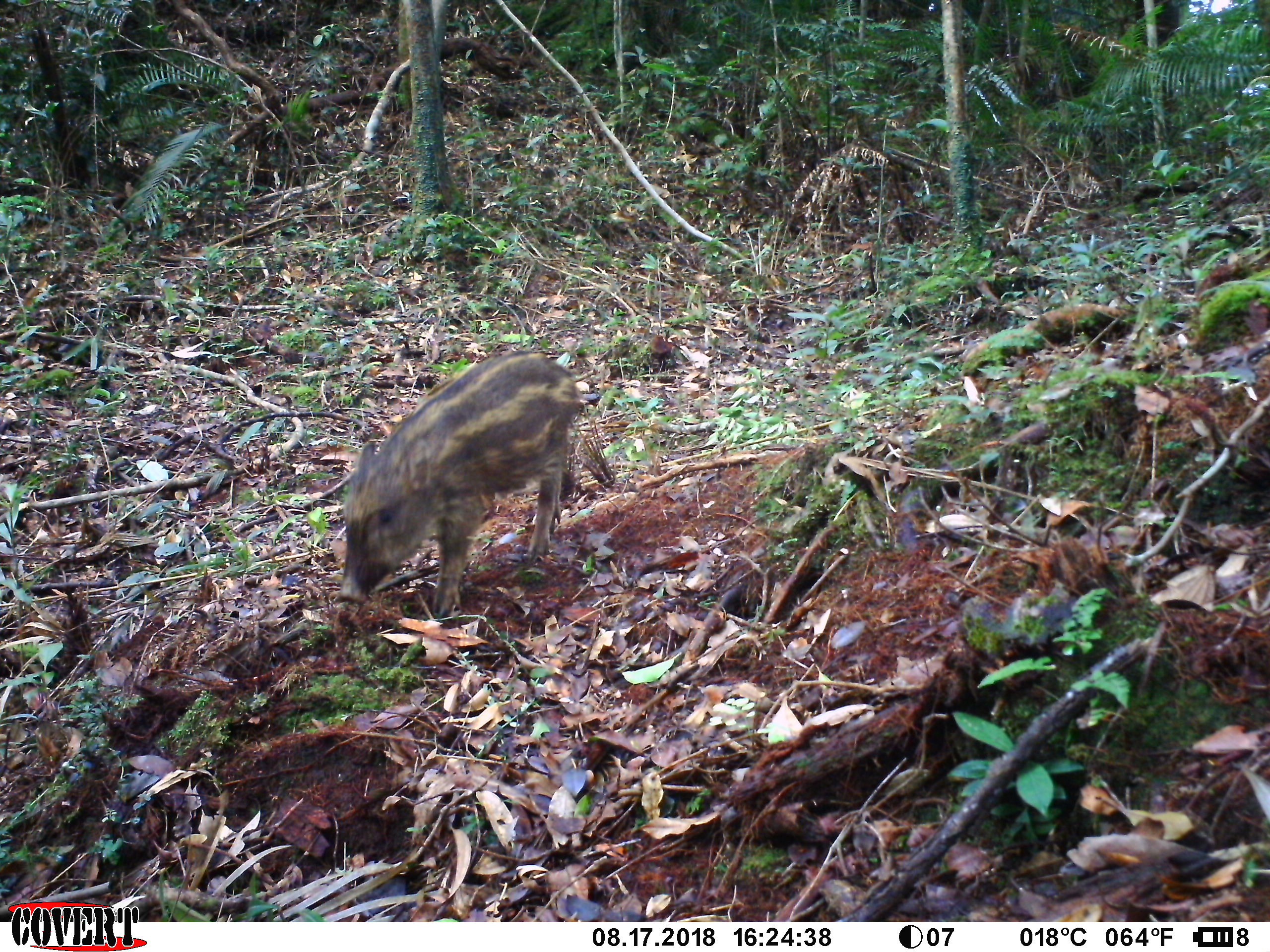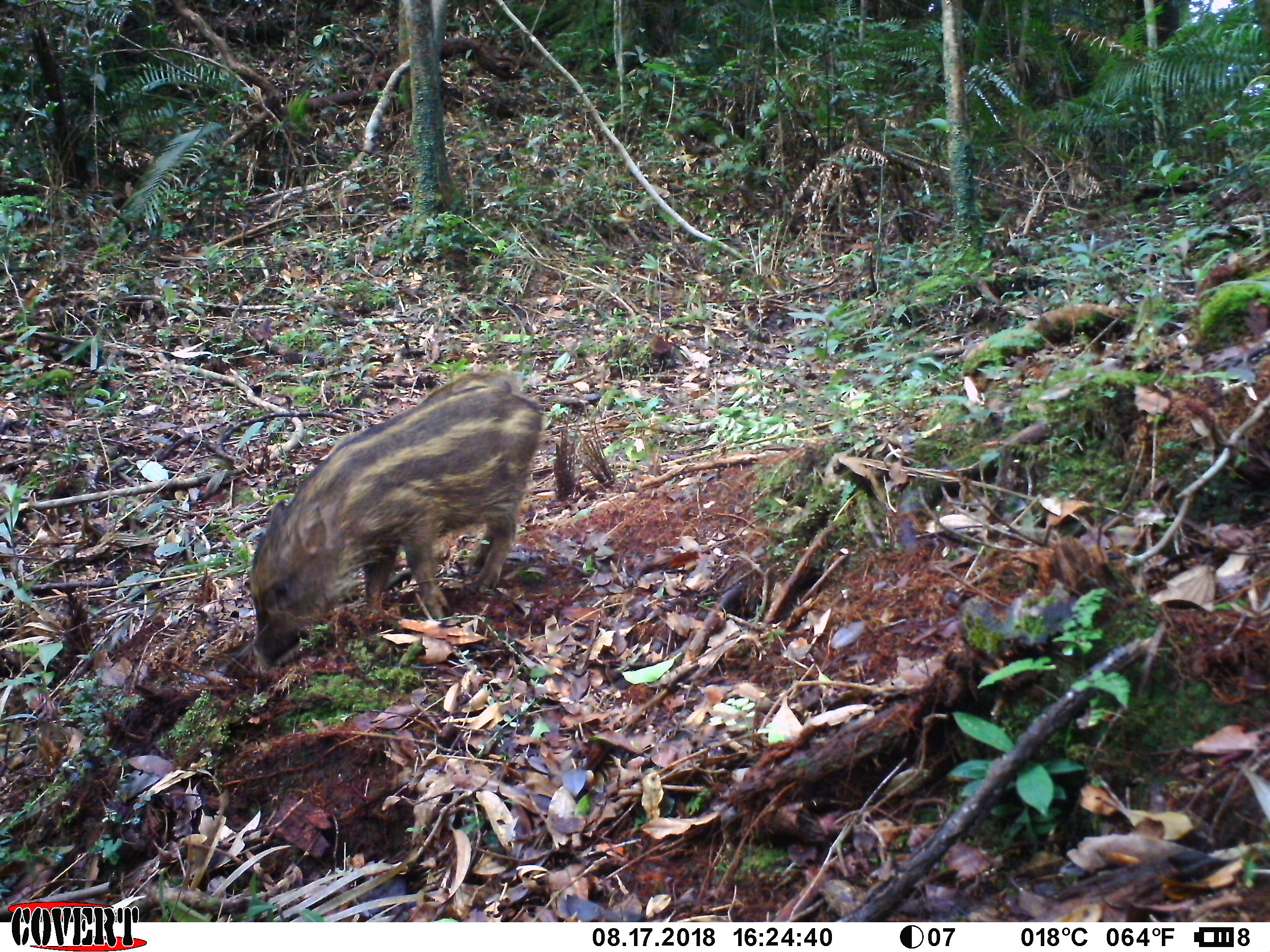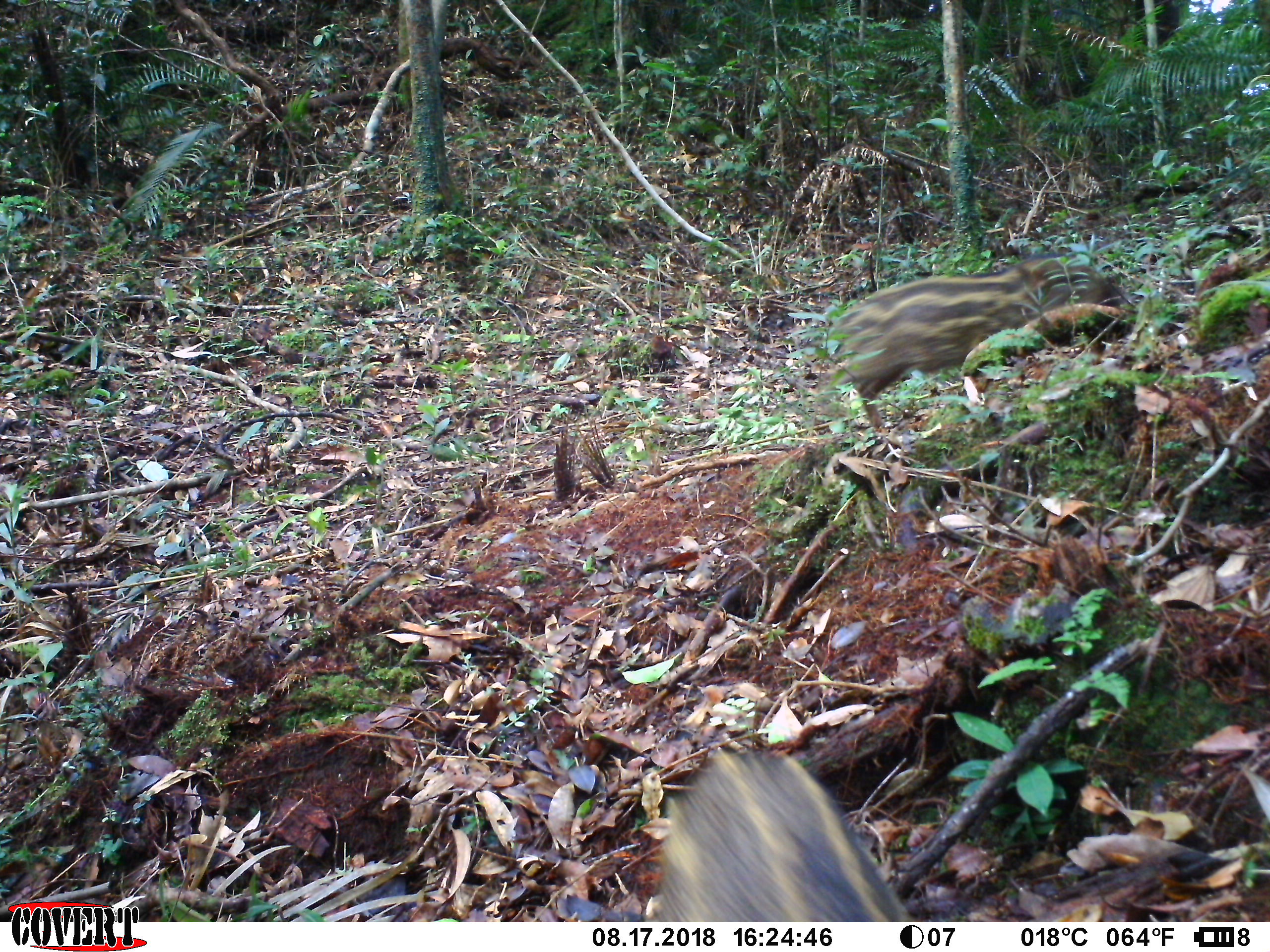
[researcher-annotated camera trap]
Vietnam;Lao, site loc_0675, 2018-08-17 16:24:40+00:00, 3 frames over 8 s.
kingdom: Animalia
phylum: Chordata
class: Mammalia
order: Artiodactyla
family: Suidae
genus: Sus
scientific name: Sus scrofa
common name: eurasian wild pig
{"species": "eurasian wild pig (Sus scrofa)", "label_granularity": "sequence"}